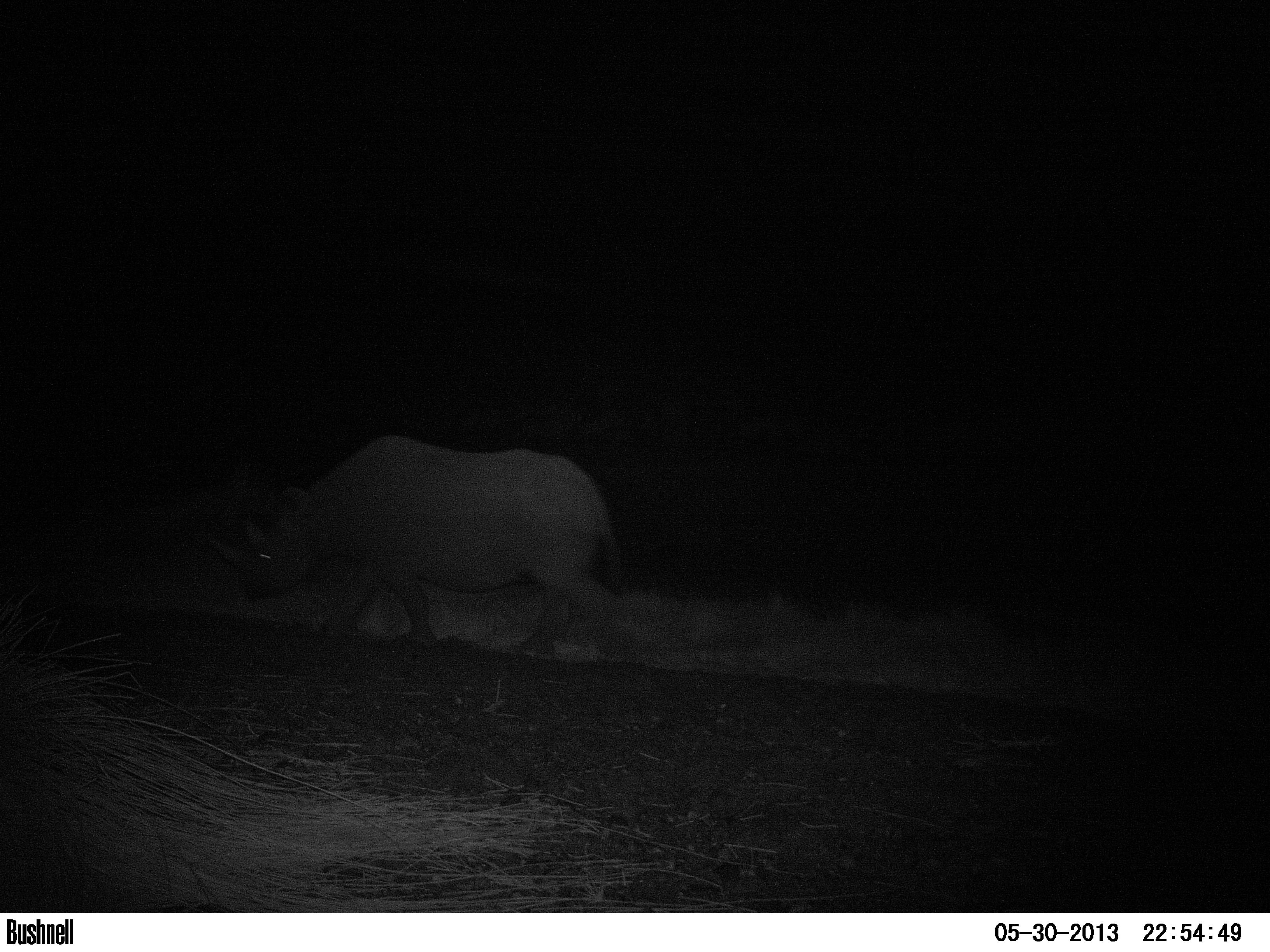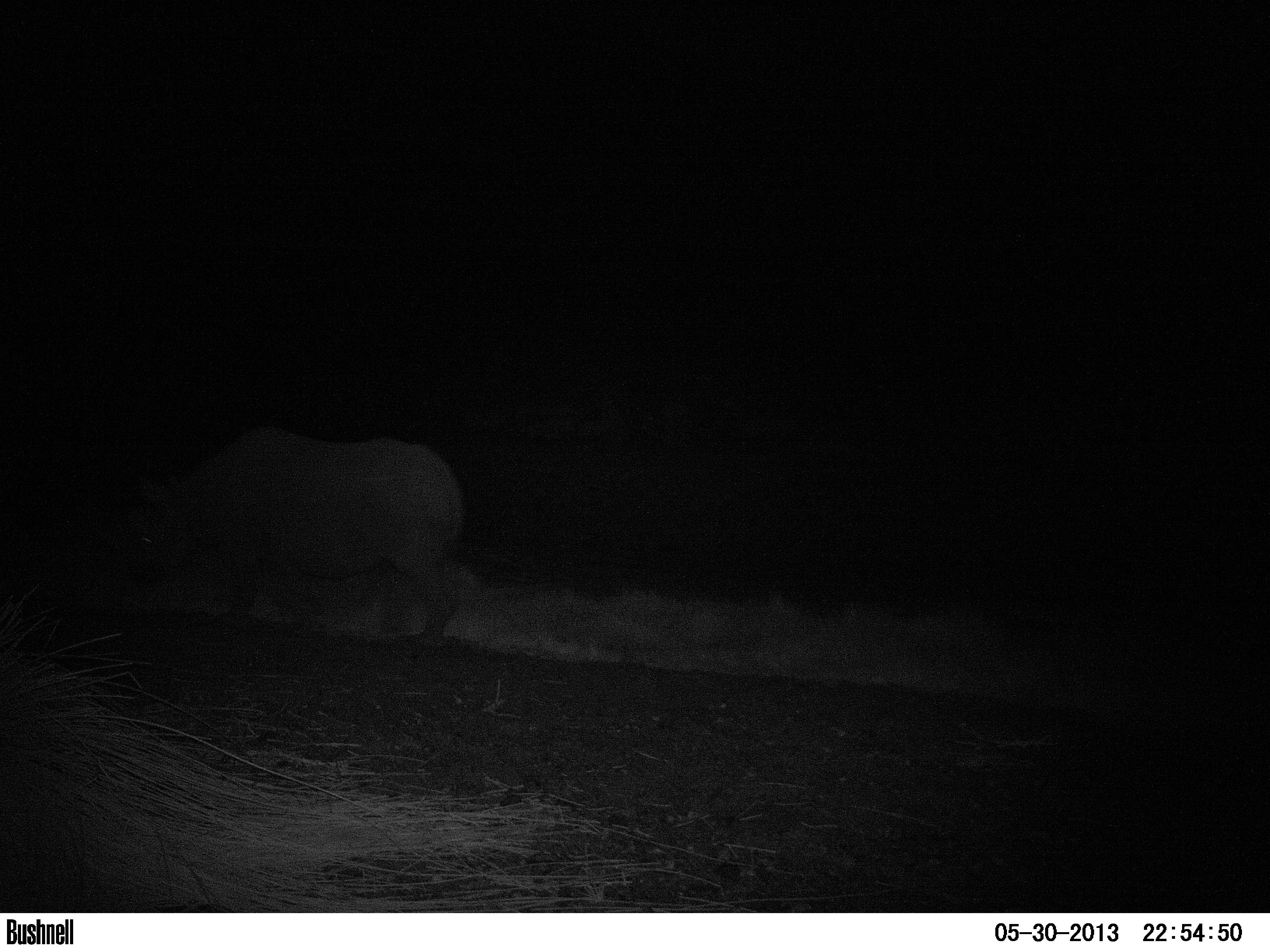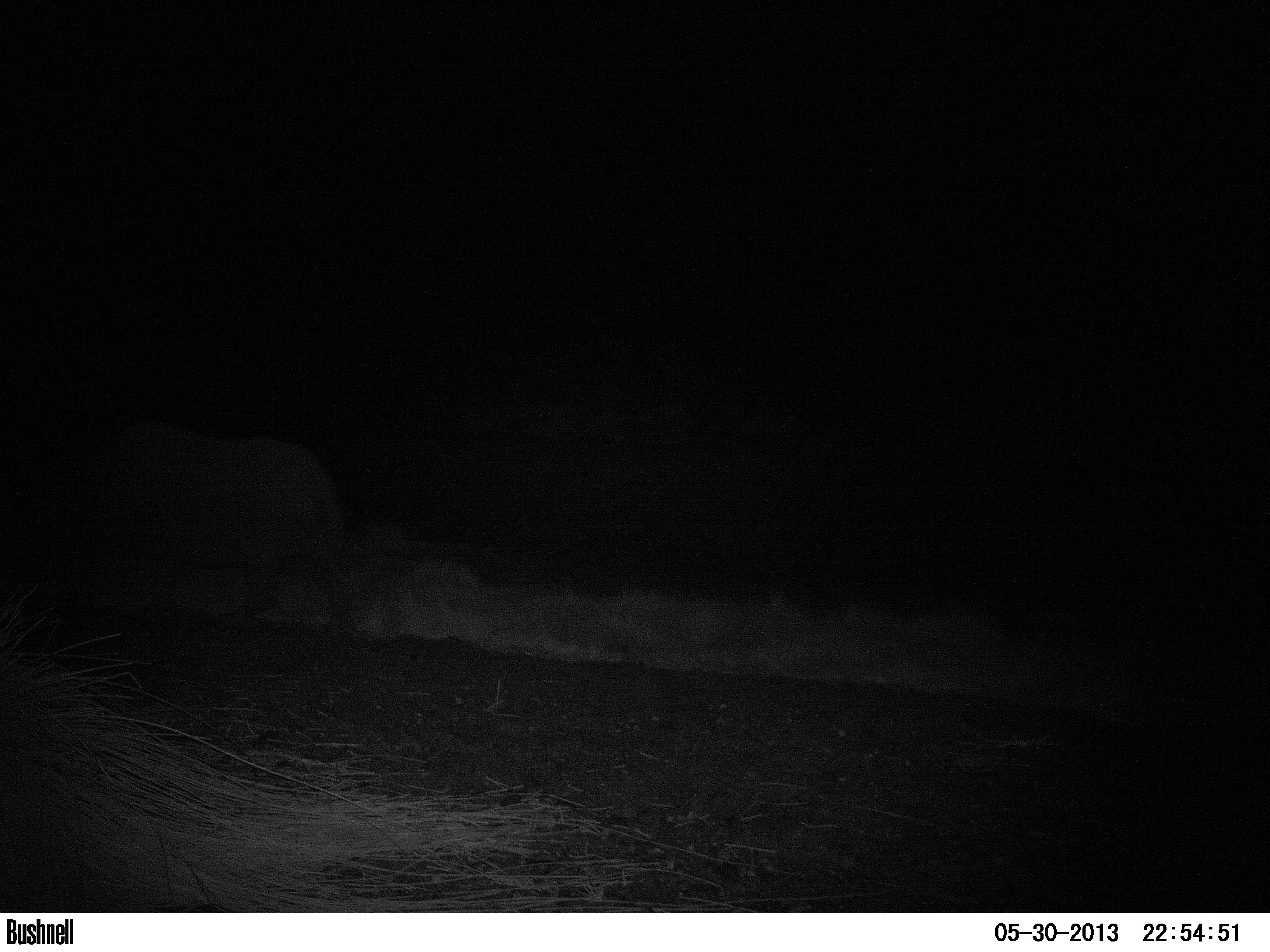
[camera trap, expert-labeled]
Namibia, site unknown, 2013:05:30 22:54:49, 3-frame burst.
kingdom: Animalia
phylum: Chordata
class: Mammalia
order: Perissodactyla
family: Rhinocerotidae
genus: Diceros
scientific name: Diceros bicornis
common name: black rhinoceros